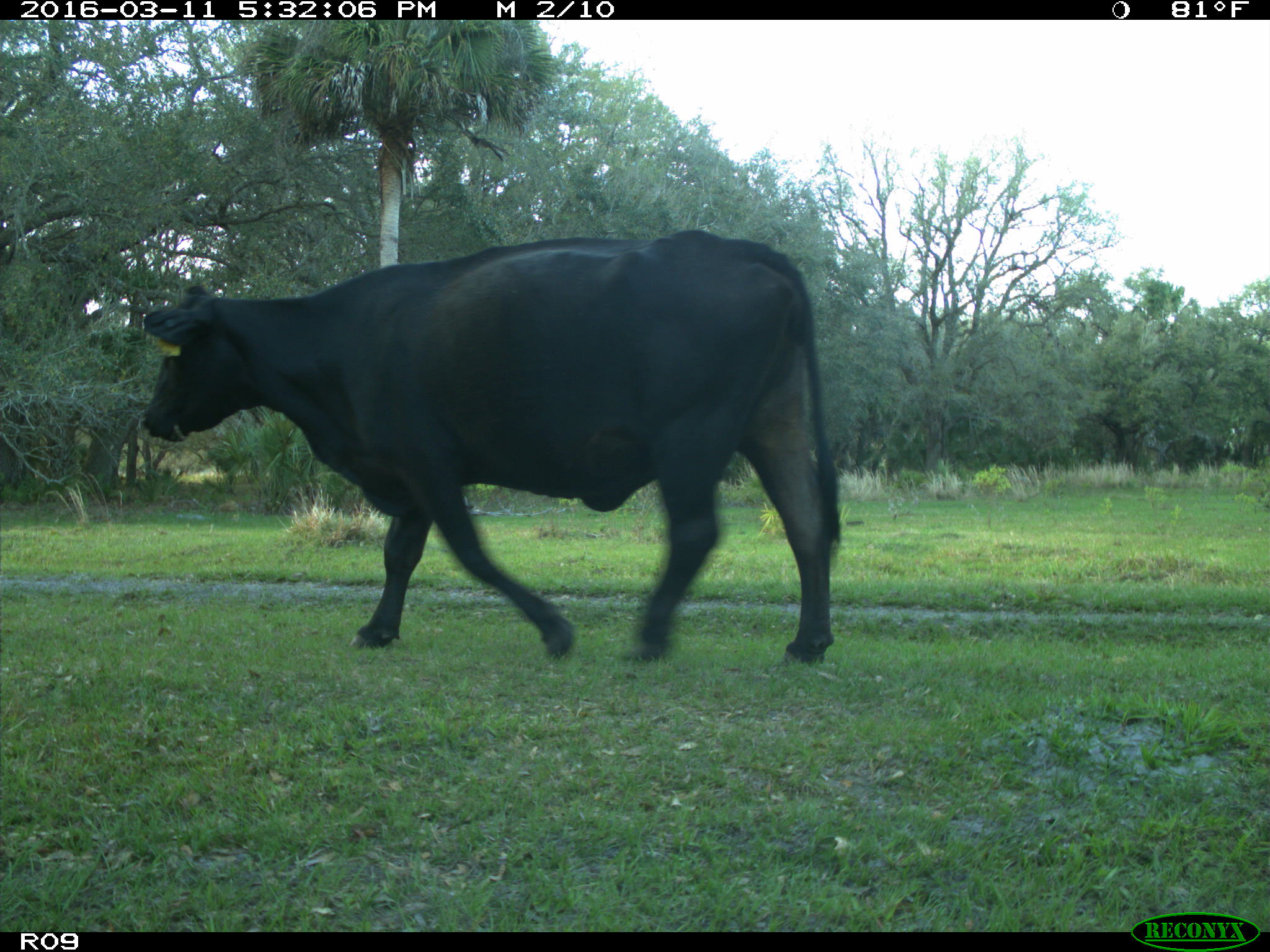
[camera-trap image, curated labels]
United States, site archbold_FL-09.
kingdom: Animalia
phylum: Chordata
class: Mammalia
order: Artiodactyla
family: Bovidae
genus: Bos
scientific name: Bos taurus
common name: domestic cow